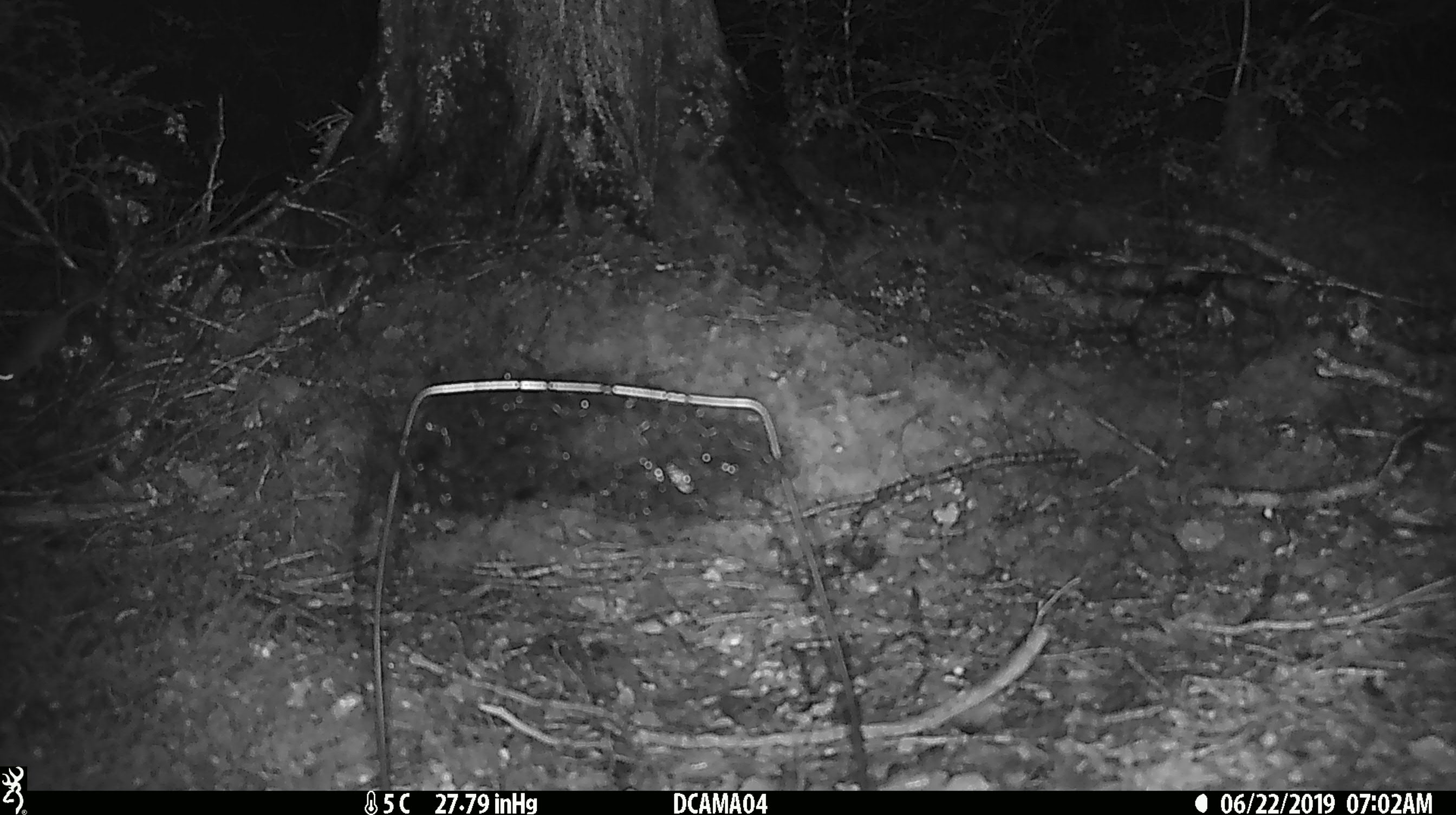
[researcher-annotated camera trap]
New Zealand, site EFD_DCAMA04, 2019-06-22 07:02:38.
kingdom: Animalia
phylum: Chordata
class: Mammalia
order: Rodentia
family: Muridae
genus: Mus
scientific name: Mus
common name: mouse